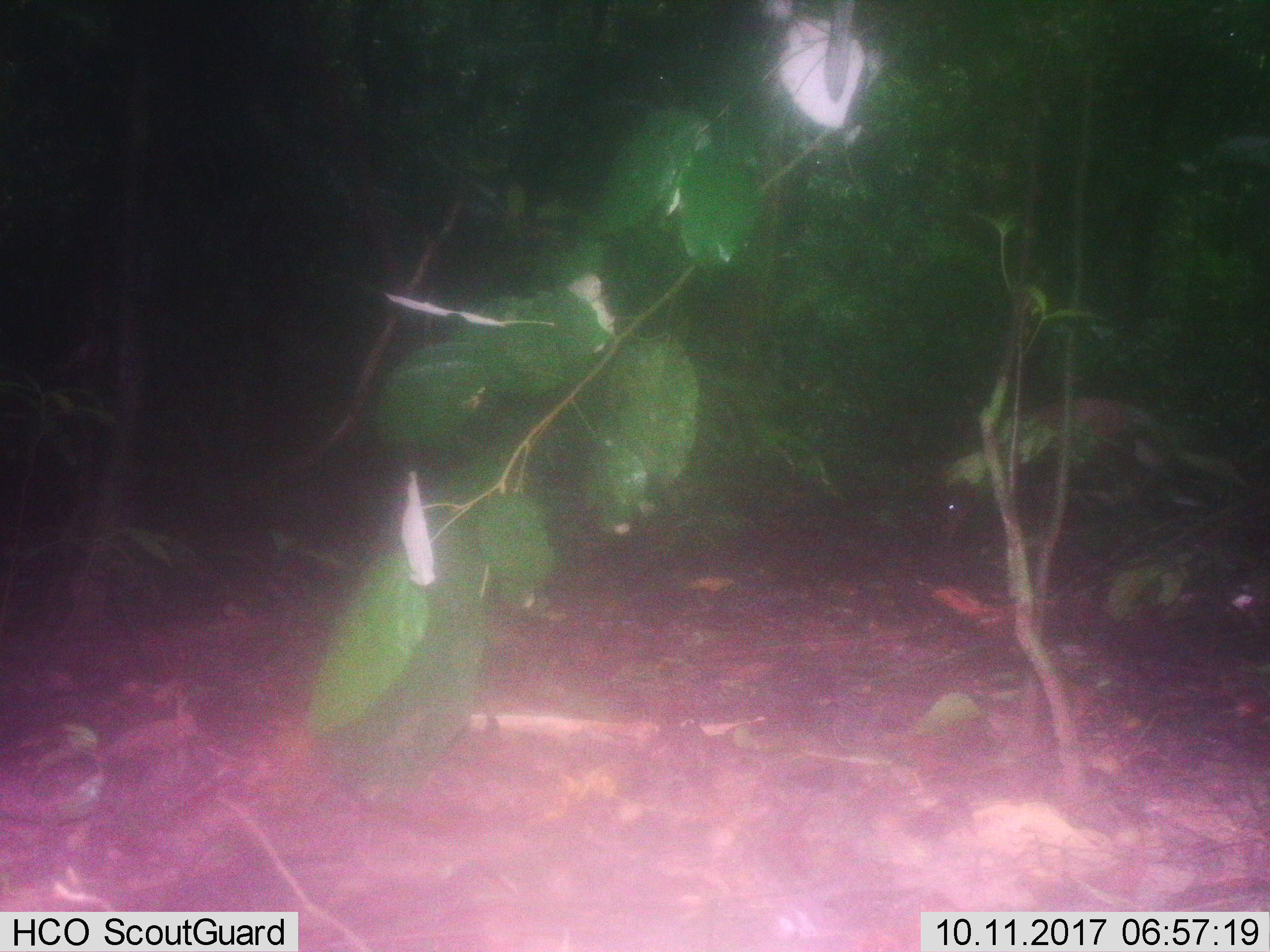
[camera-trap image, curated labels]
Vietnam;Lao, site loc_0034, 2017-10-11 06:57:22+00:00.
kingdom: Animalia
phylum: Chordata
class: Mammalia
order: Artiodactyla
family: Cervidae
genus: Muntiacus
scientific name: Muntiacus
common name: muntjacs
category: unidentified muntjac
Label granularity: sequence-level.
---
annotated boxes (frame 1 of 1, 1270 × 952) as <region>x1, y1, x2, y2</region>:
unidentified muntjac: <region>936, 395, 1246, 538</region>